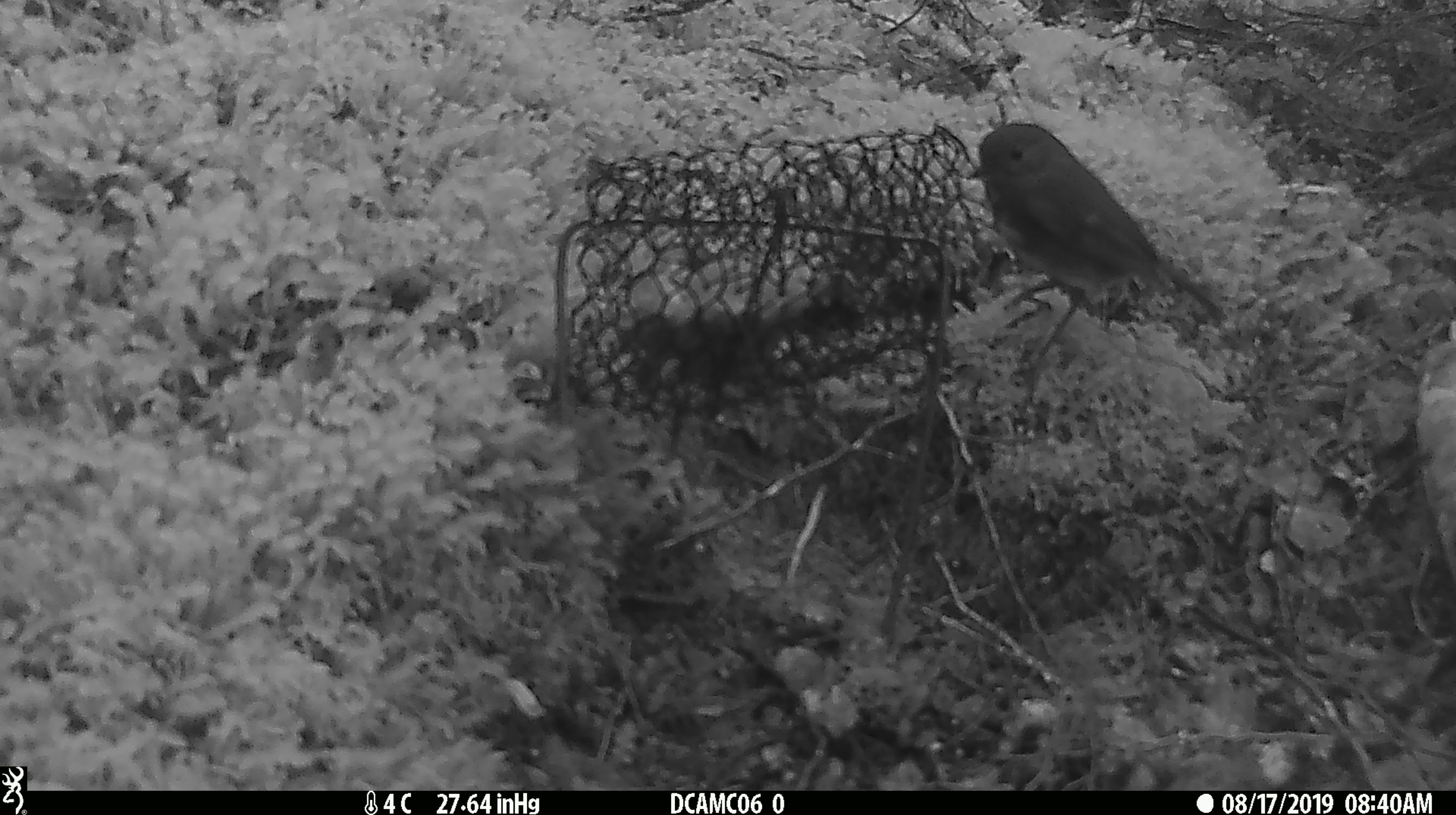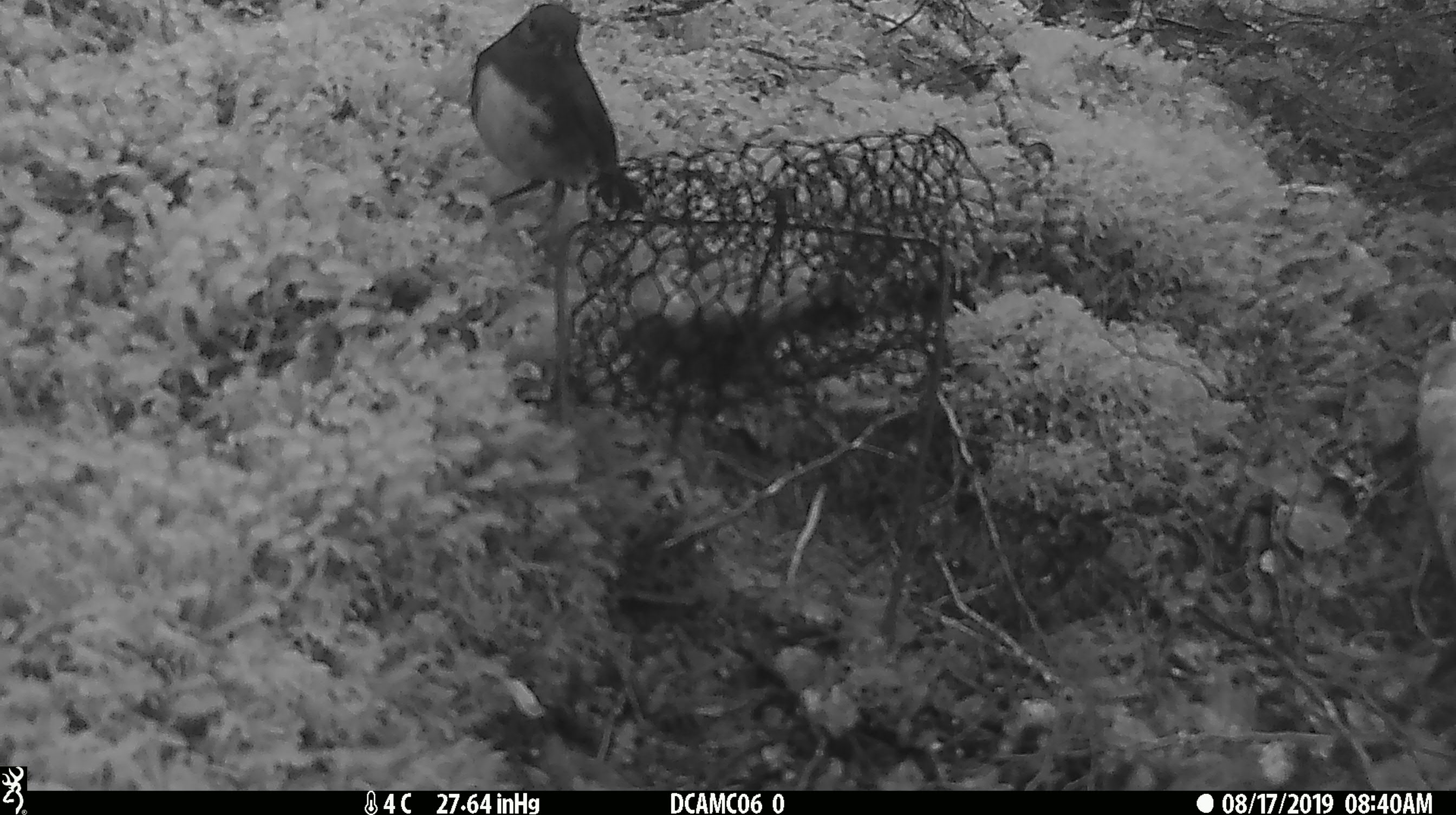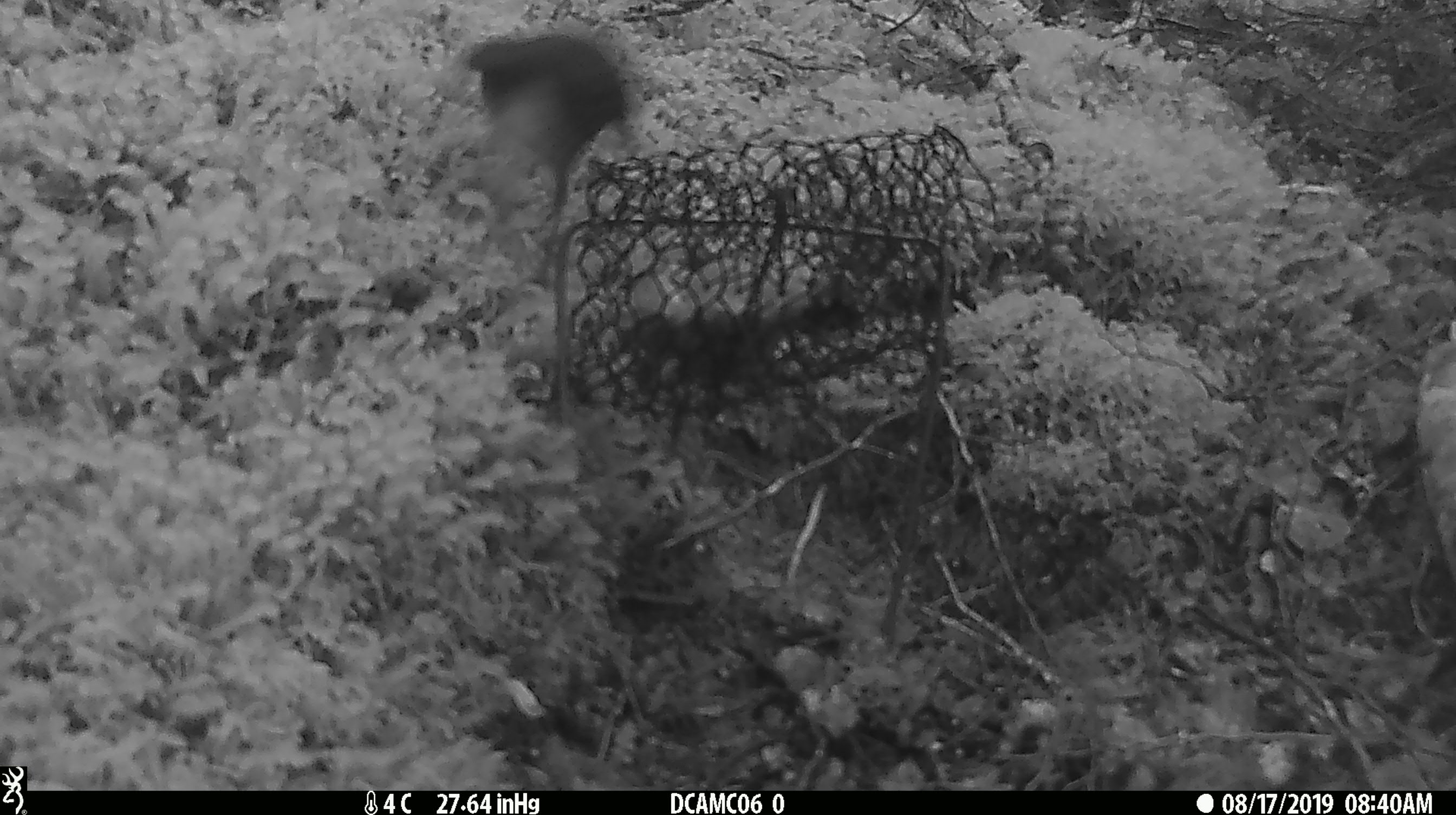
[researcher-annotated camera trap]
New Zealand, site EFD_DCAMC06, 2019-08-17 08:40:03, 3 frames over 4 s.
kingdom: Animalia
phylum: Chordata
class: Aves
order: Passeriformes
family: Petroicidae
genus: Petroica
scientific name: Petroica australis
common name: new zealand robin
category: robin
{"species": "robin (new zealand robin) (Petroica australis)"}